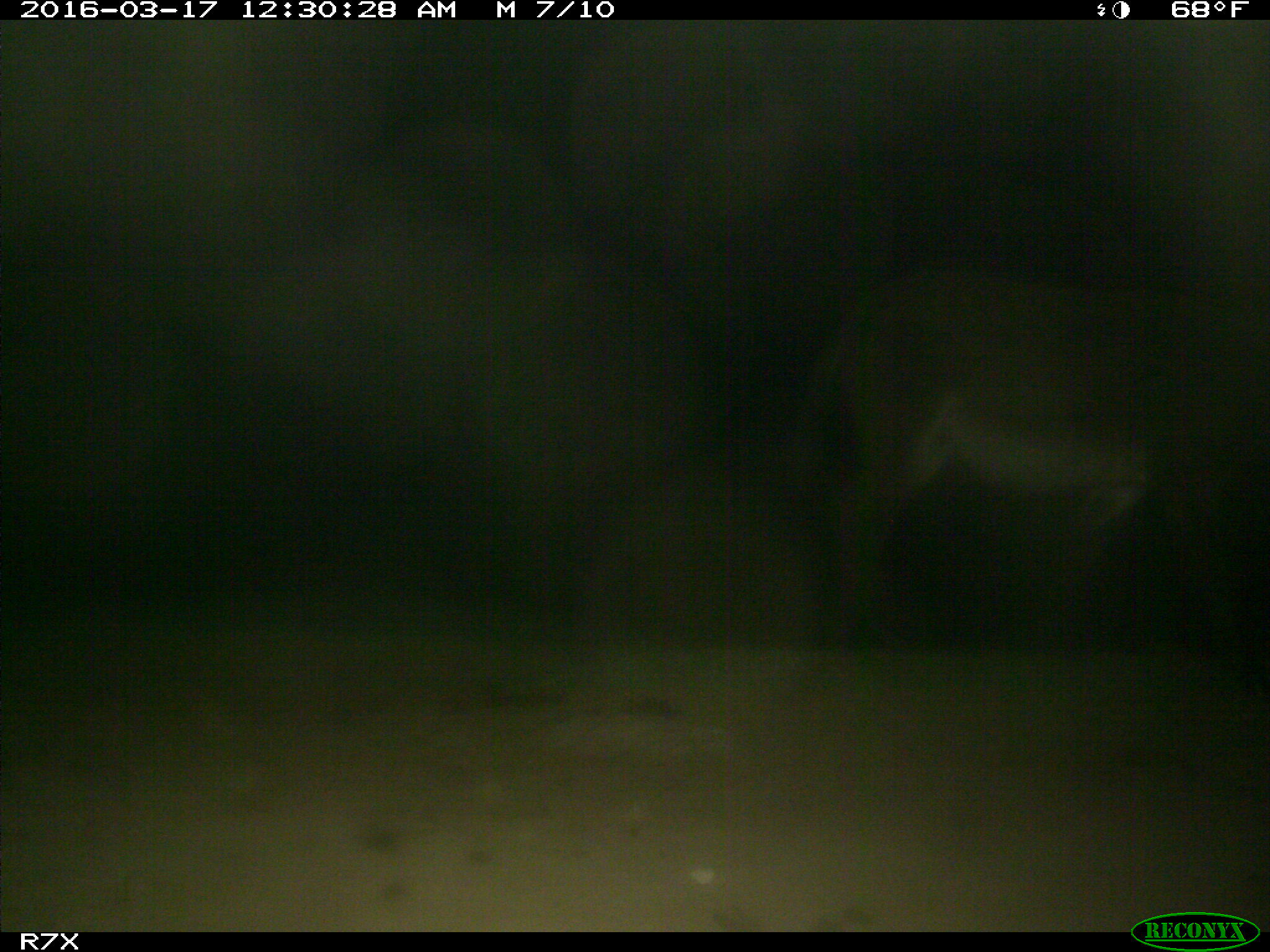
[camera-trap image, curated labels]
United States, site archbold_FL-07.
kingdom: Animalia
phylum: Chordata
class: Mammalia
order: Perissodactyla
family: Equidae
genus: Equus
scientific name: Equus africanus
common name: african wild ass